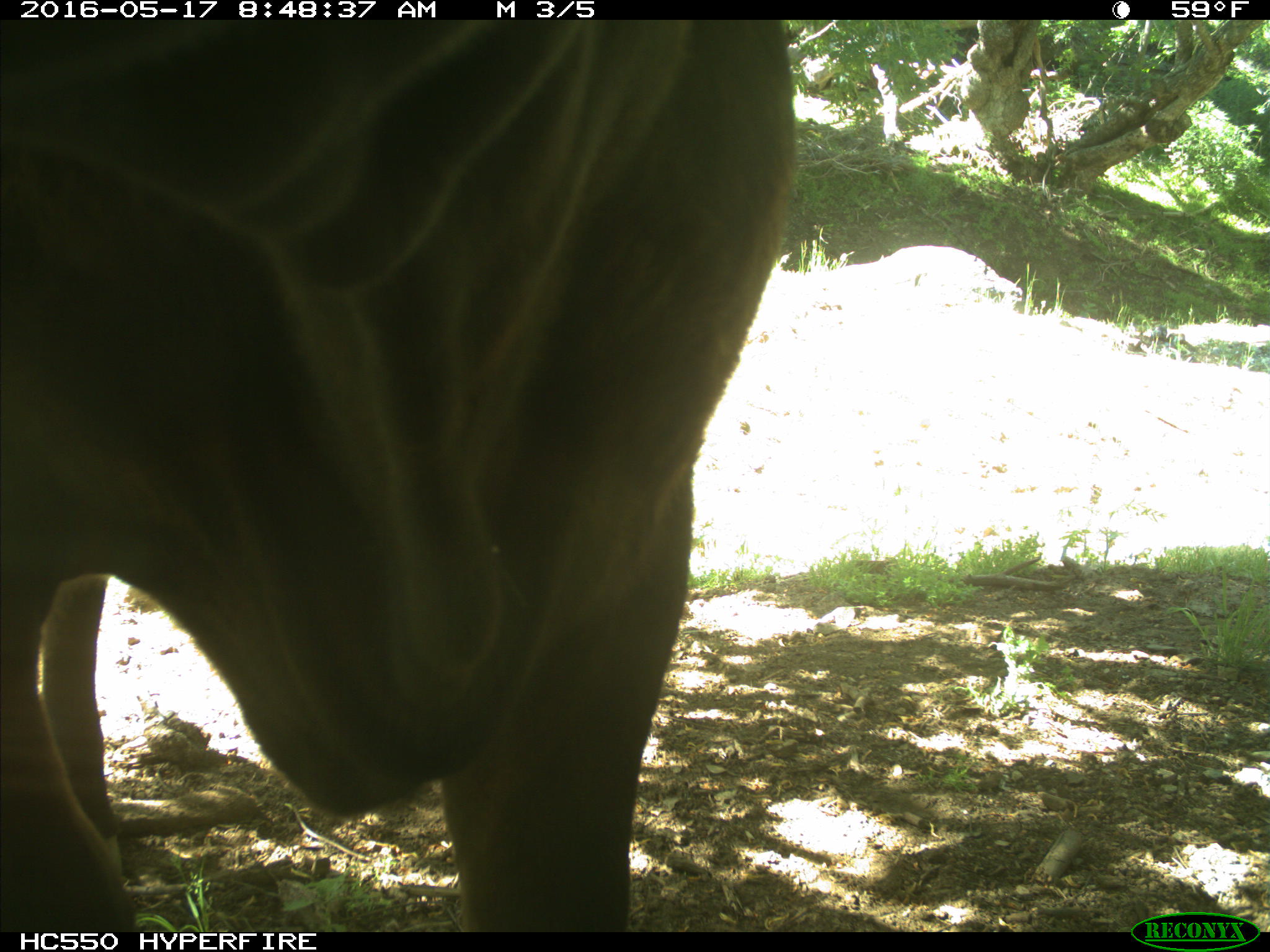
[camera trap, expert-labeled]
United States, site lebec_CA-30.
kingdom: Animalia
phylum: Chordata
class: Mammalia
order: Artiodactyla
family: Bovidae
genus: Bos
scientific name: Bos taurus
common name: domestic cow